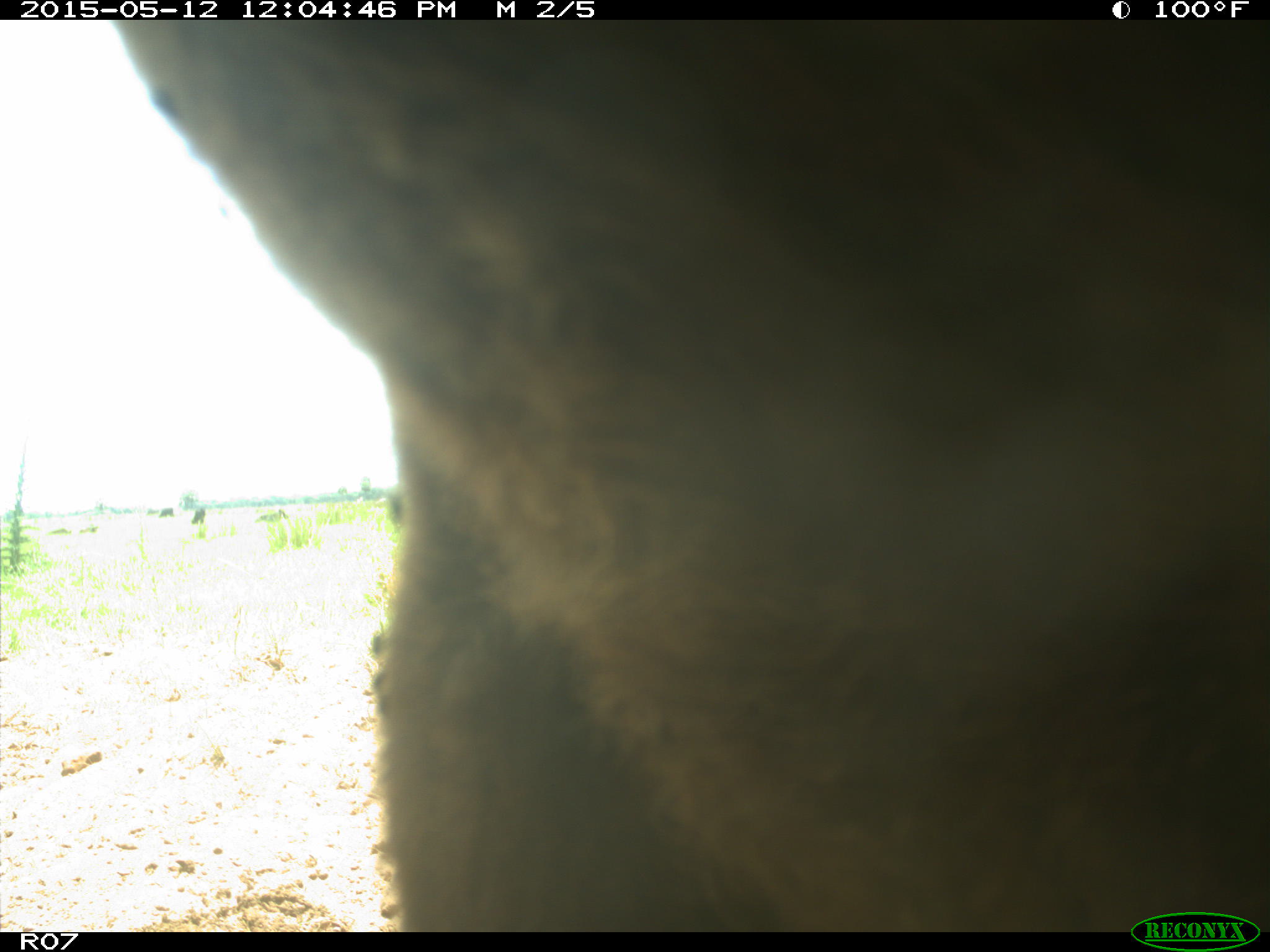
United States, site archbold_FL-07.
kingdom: Animalia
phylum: Chordata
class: Mammalia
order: Artiodactyla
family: Bovidae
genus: Bos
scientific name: Bos taurus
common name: domestic cow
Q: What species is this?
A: Bos taurus (domestic cow).